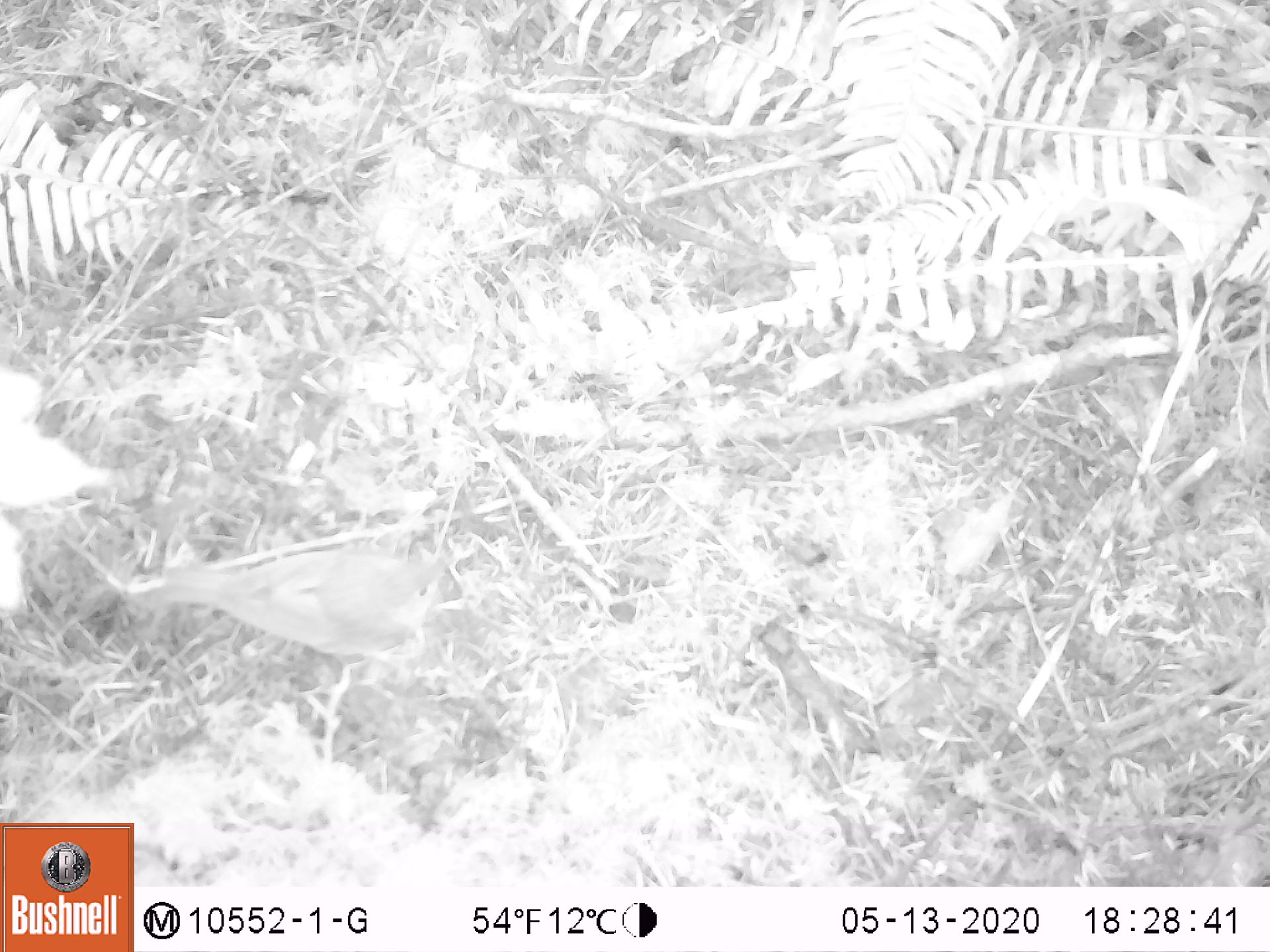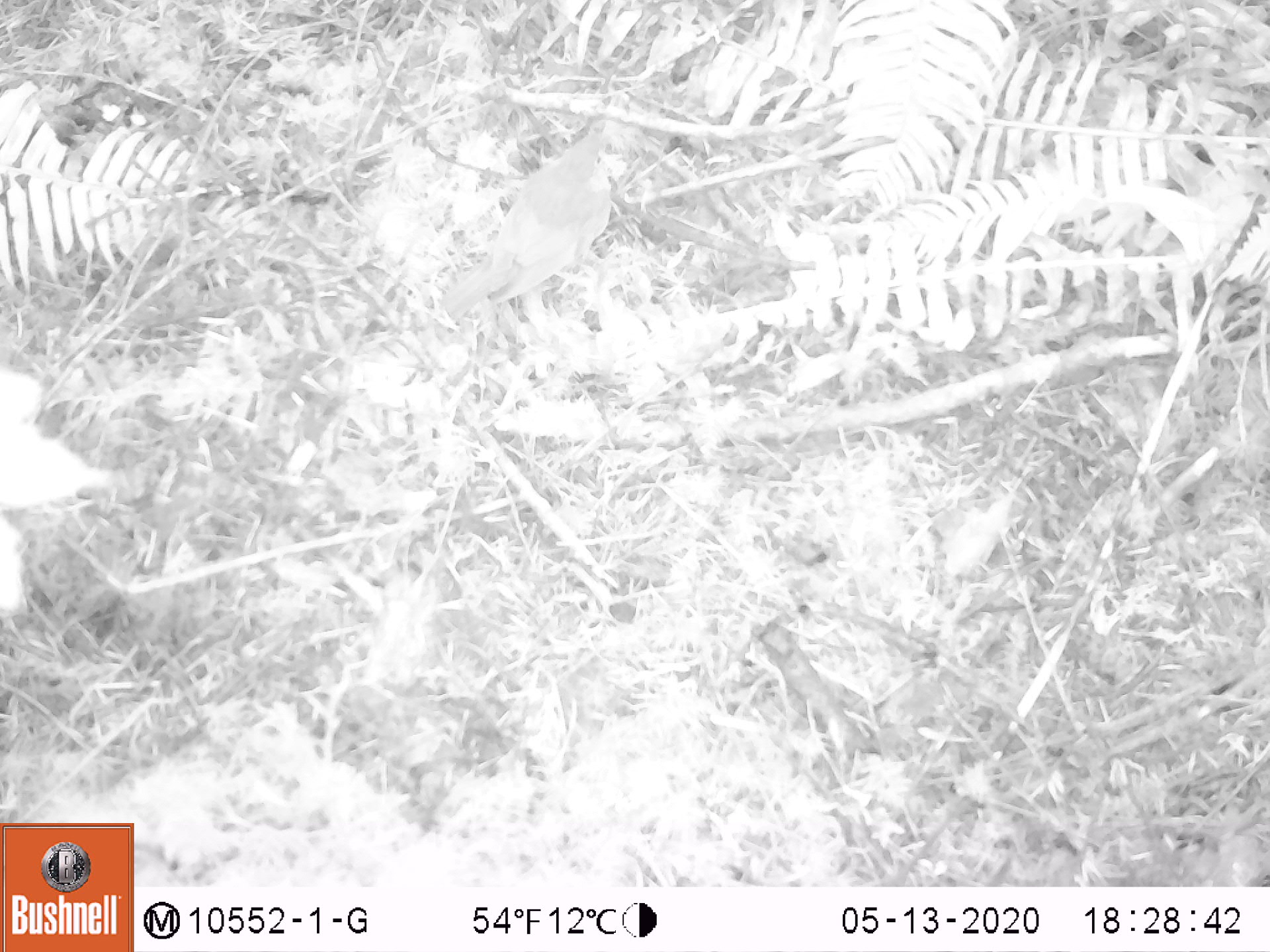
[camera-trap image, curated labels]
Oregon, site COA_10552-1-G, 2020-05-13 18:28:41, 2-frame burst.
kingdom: Animalia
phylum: Chordata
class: Aves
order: Passeriformes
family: Turdidae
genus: Catharus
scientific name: Catharus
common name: brown thrushes and nightingale-thrushes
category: catharus species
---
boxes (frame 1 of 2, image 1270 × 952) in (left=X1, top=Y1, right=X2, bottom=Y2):
catharus species: (left=157, top=536, right=442, bottom=671)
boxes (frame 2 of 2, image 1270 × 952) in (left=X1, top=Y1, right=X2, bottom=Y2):
catharus species: (left=438, top=120, right=632, bottom=331)